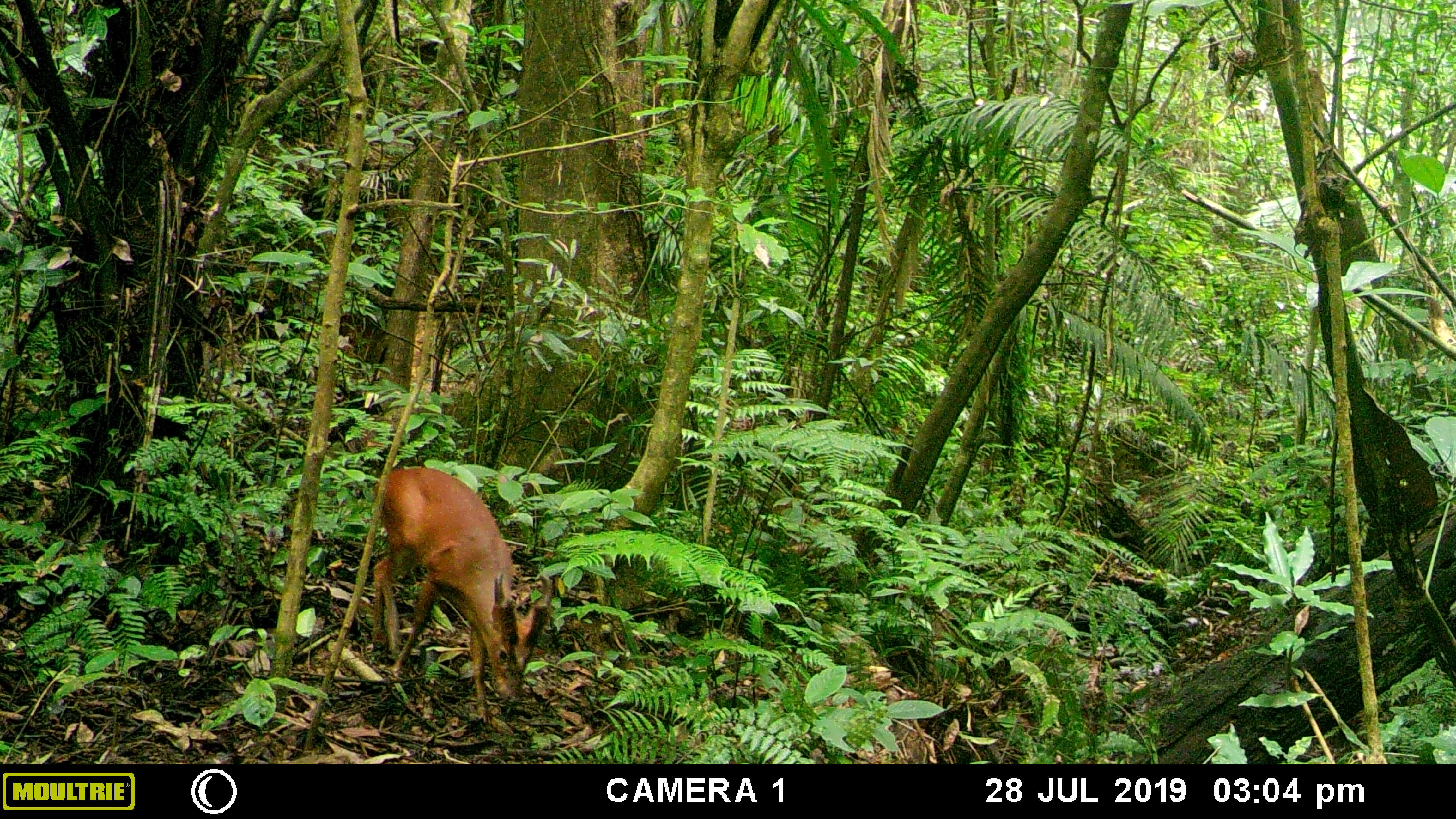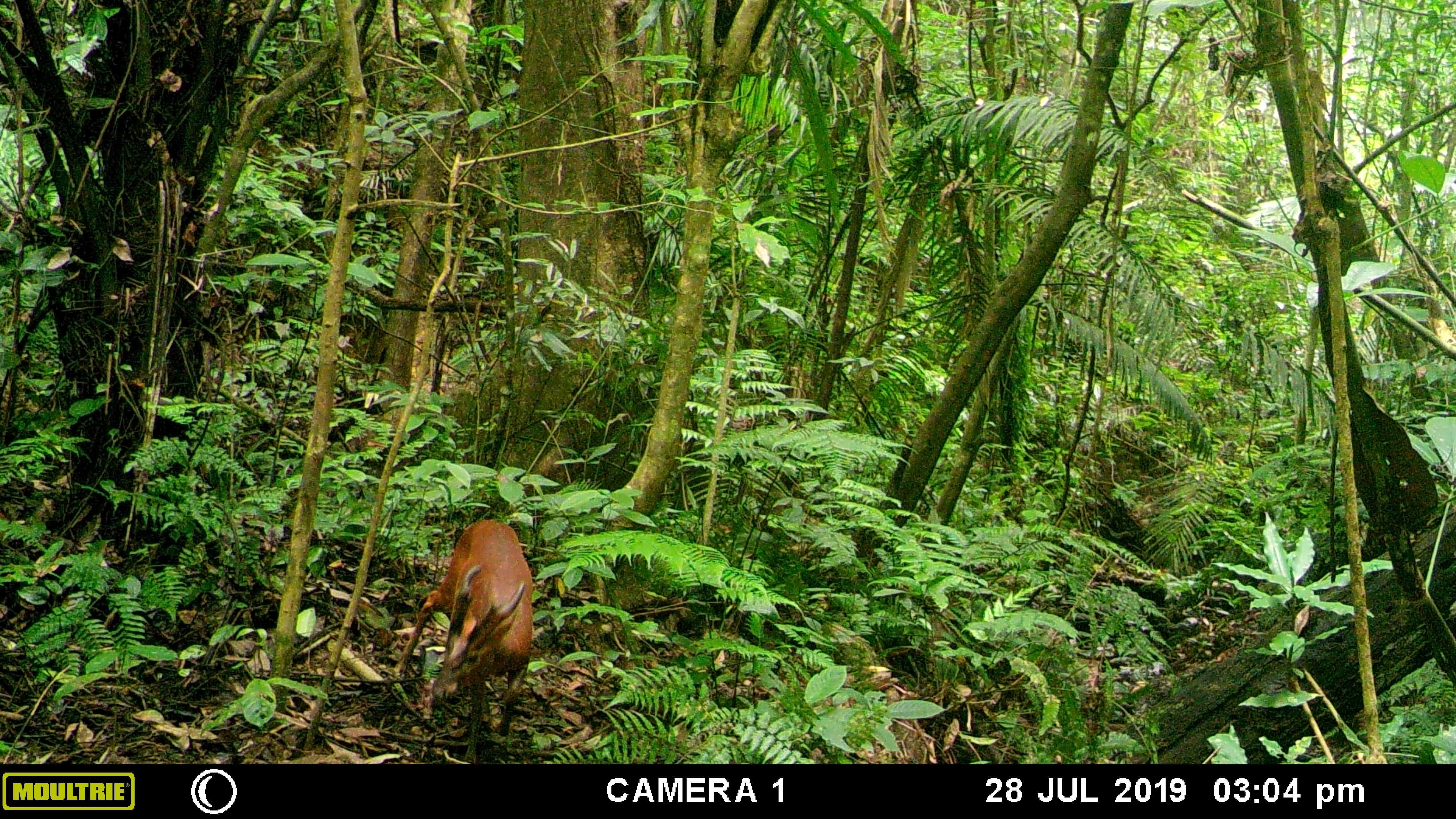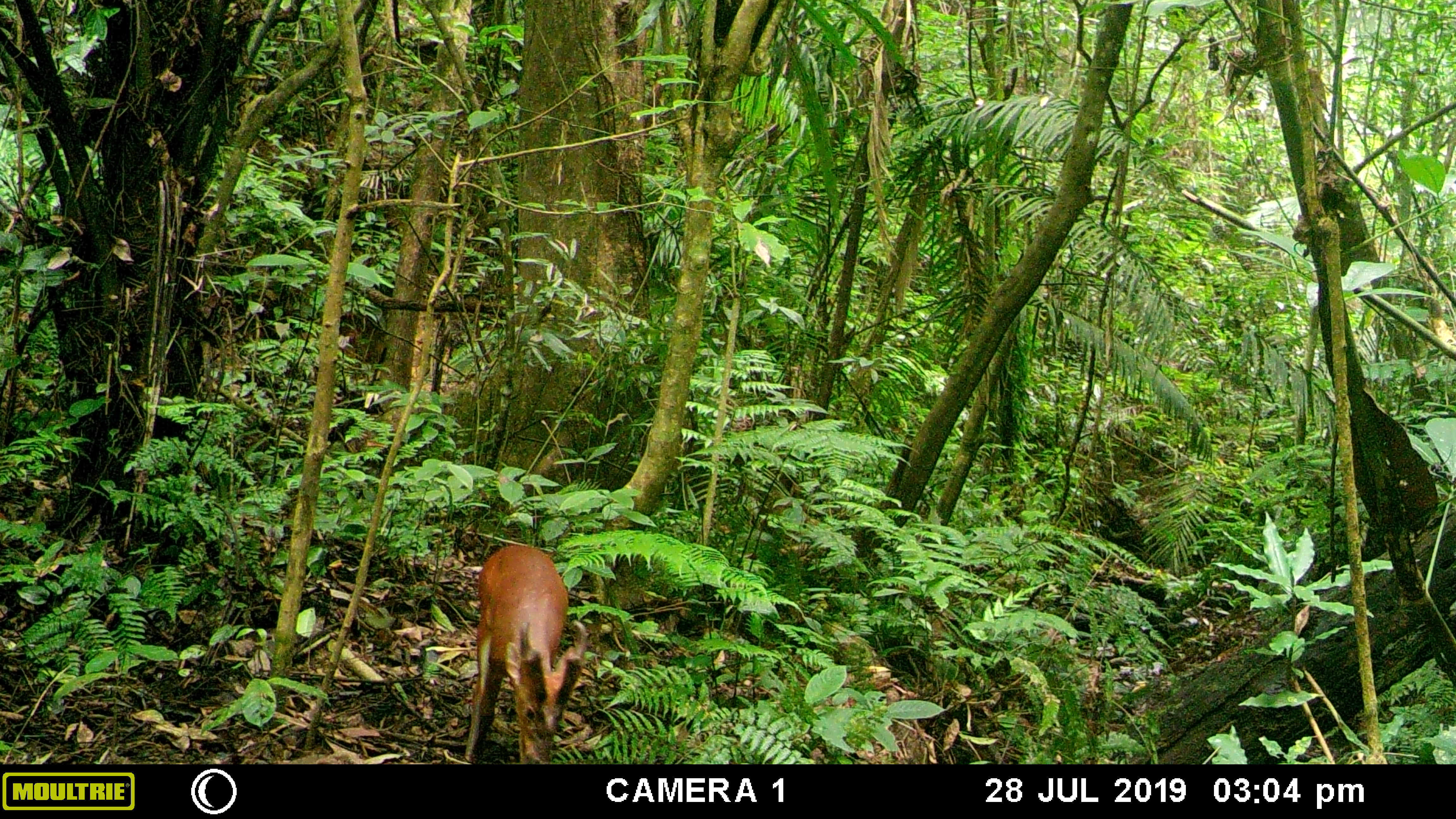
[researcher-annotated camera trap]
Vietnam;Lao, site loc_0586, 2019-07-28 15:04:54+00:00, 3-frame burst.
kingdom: Animalia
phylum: Chordata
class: Mammalia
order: Artiodactyla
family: Cervidae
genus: Muntiacus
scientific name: Muntiacus muntjak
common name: red muntjac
Red muntjac (Muntiacus muntjak). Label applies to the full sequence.